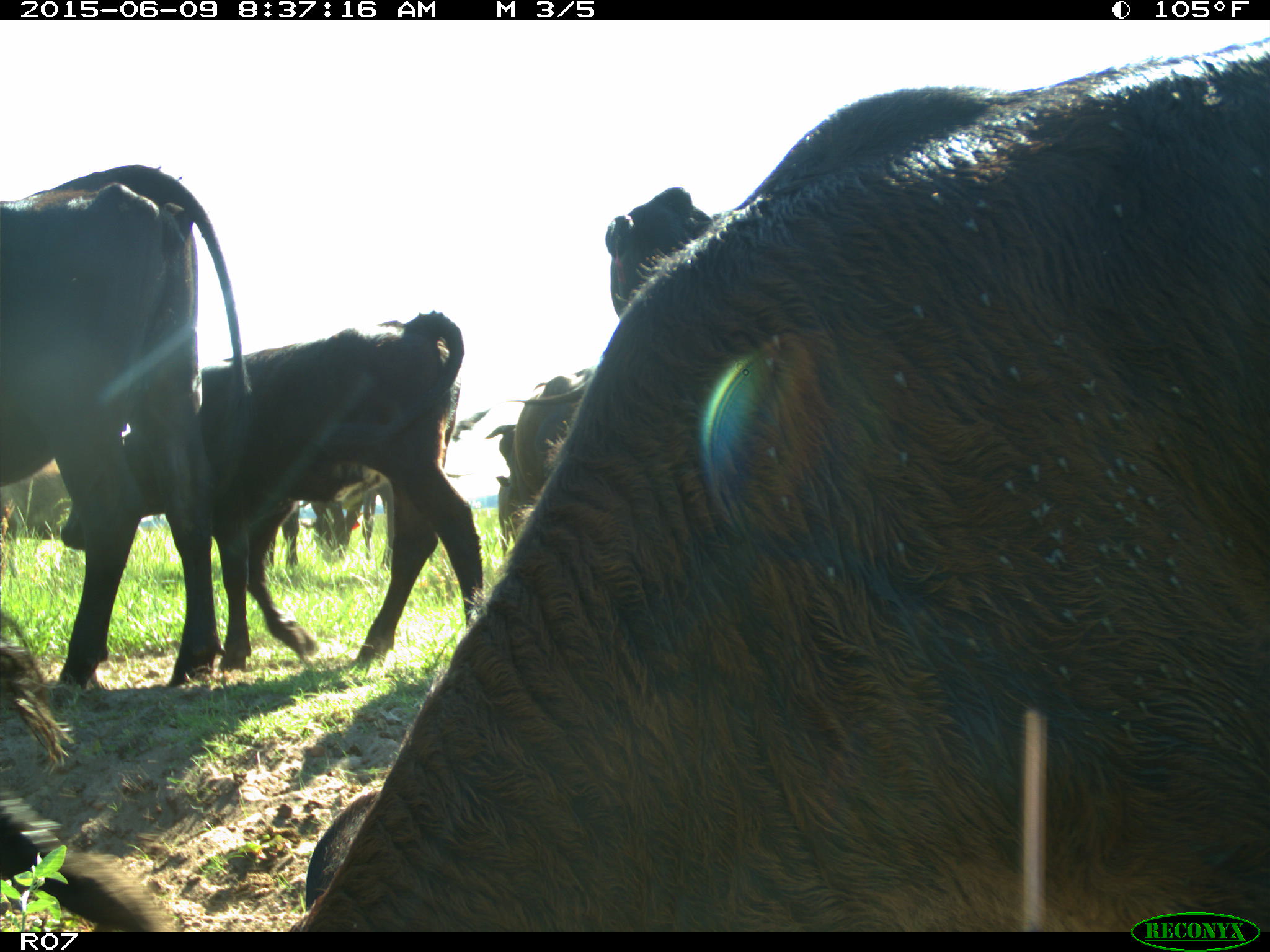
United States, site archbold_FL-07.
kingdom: Animalia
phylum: Chordata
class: Mammalia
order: Artiodactyla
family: Bovidae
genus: Bos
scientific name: Bos taurus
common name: domestic cow